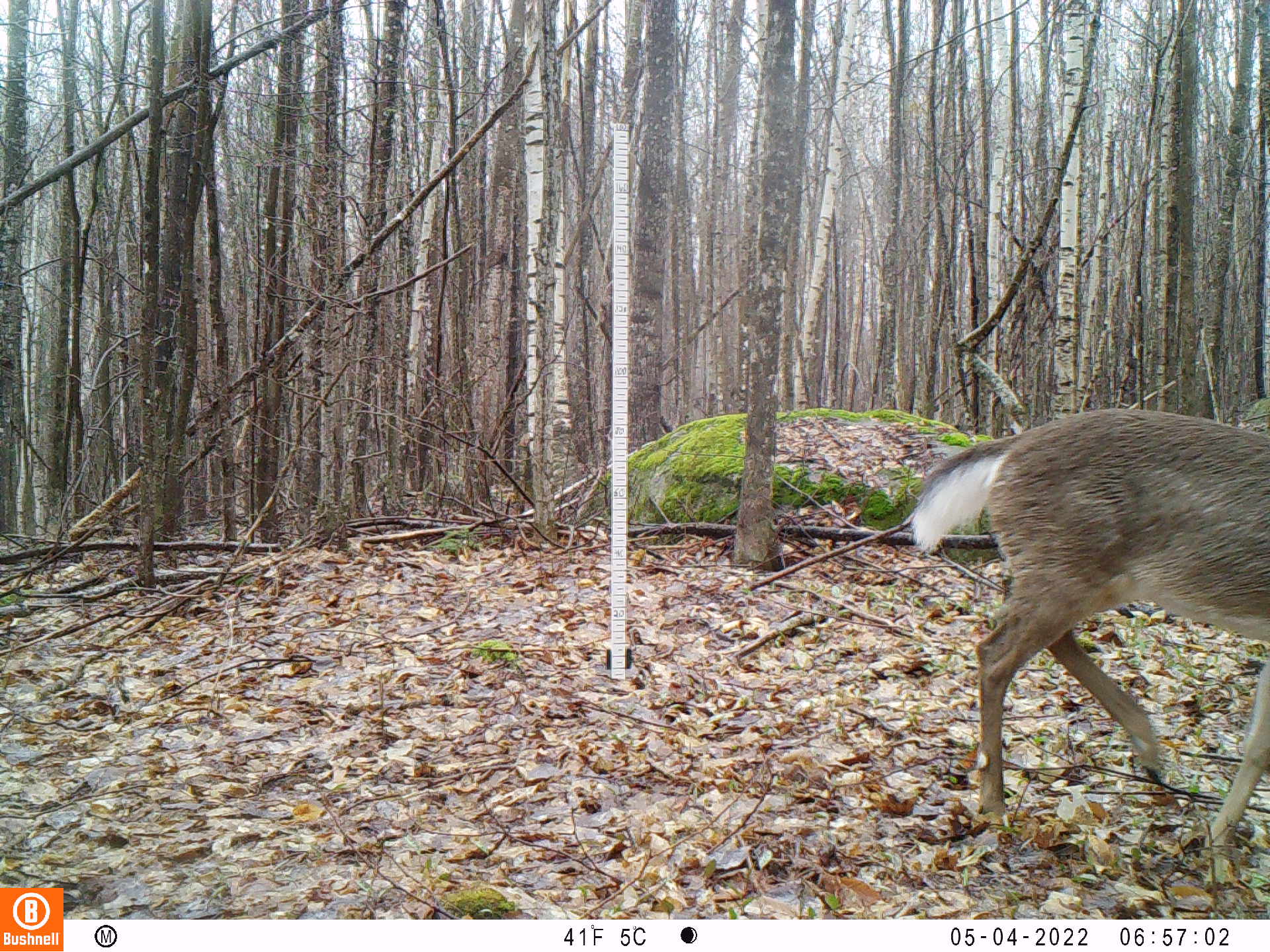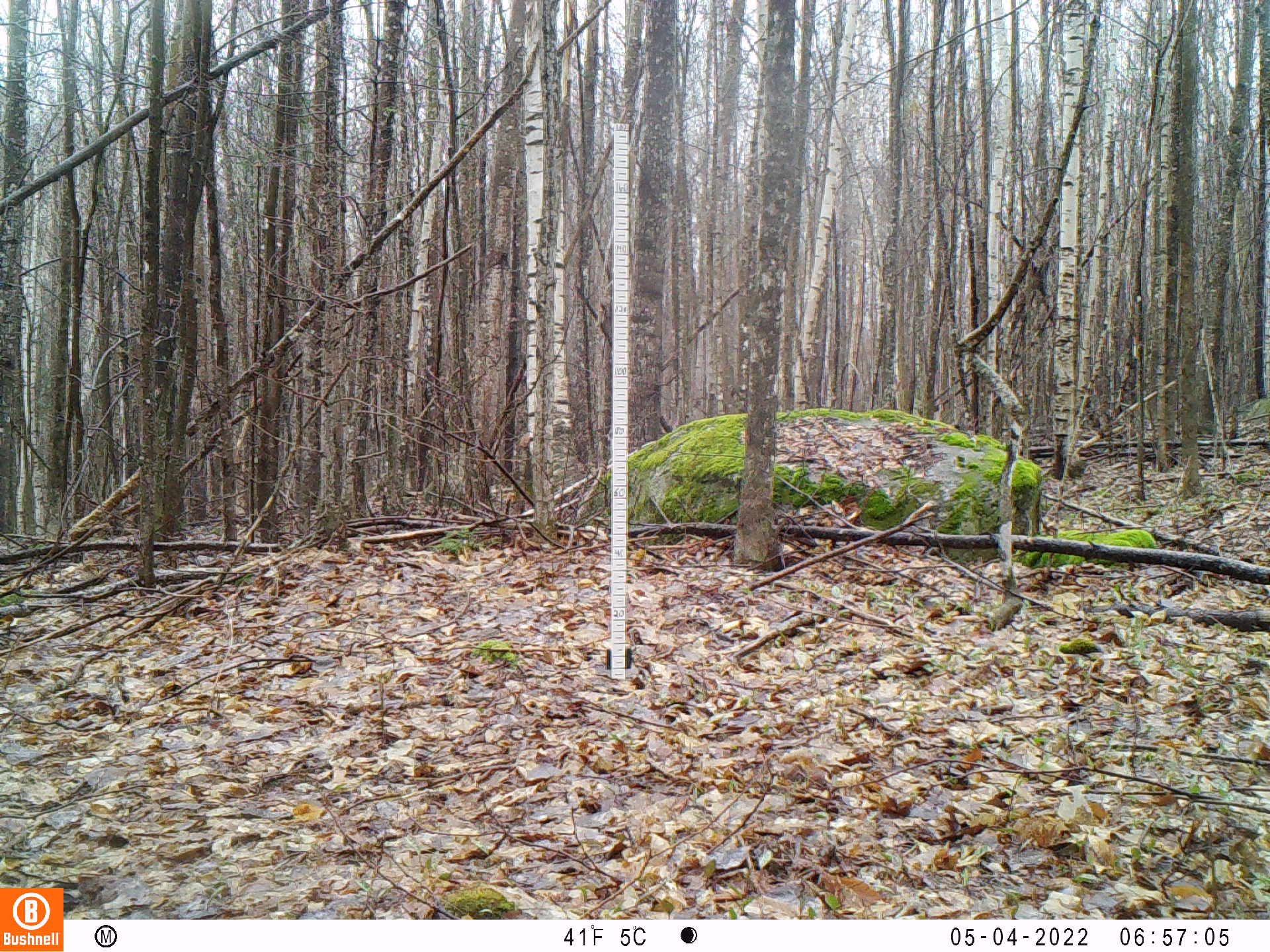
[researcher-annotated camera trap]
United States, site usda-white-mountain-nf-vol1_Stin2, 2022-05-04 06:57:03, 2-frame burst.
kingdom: Animalia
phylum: Chordata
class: Mammalia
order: Artiodactyla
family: Cervidae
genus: Odocoileus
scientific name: Odocoileus virginianus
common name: white-tailed deer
White-tailed deer (Odocoileus virginianus).